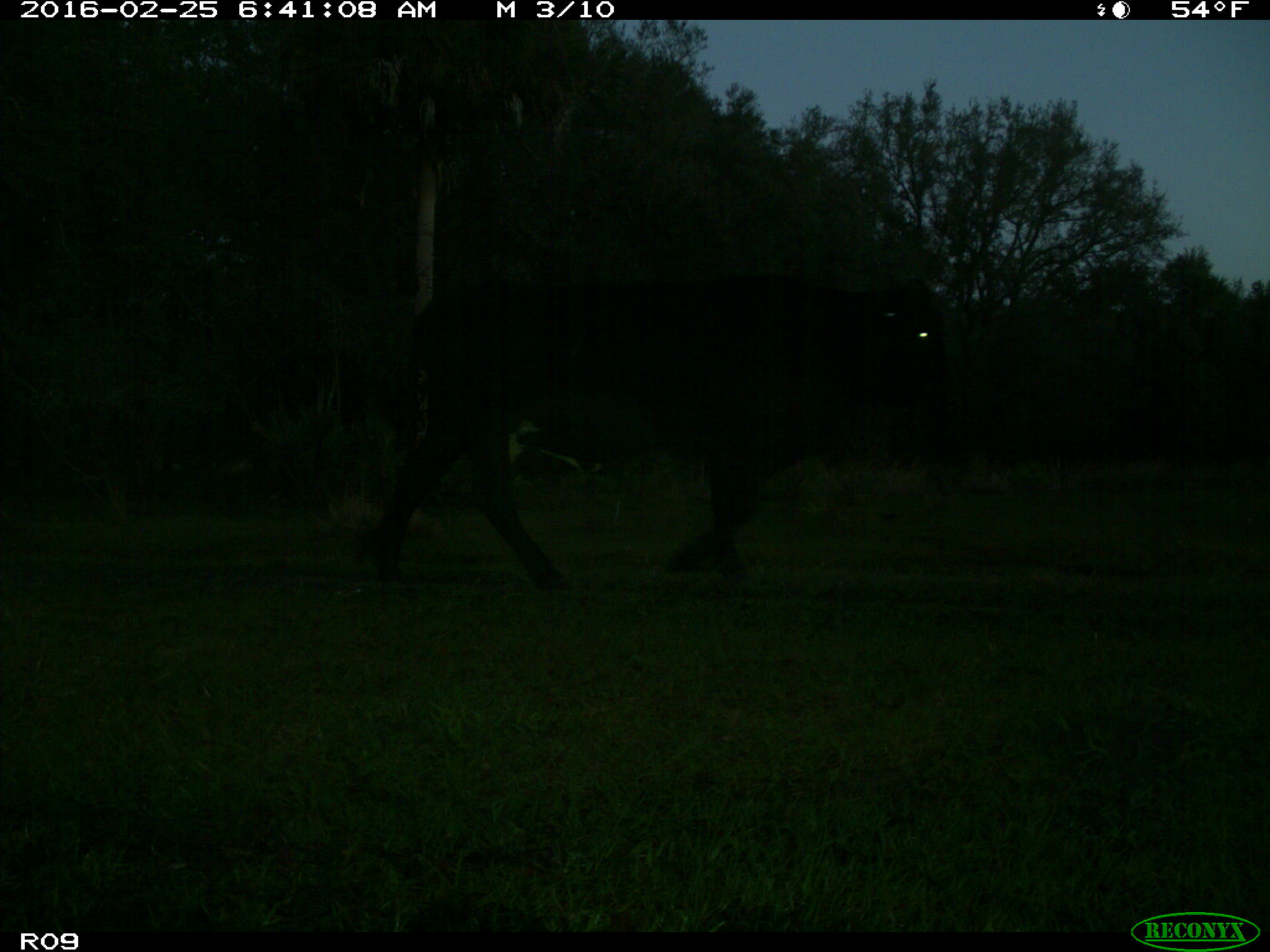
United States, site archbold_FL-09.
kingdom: Animalia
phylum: Chordata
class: Mammalia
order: Artiodactyla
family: Bovidae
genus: Bos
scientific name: Bos taurus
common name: domestic cow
Bos taurus (domestic cow).